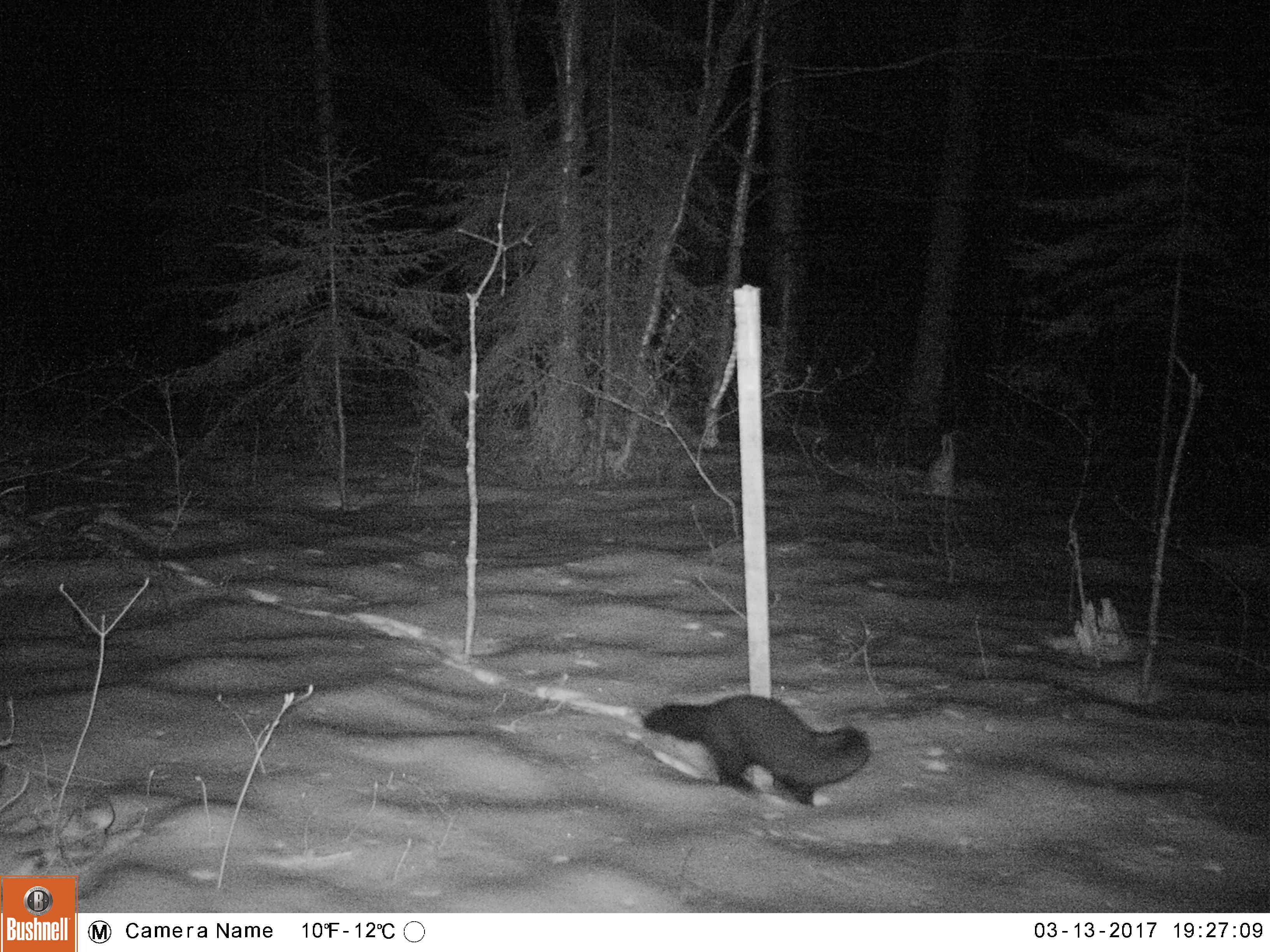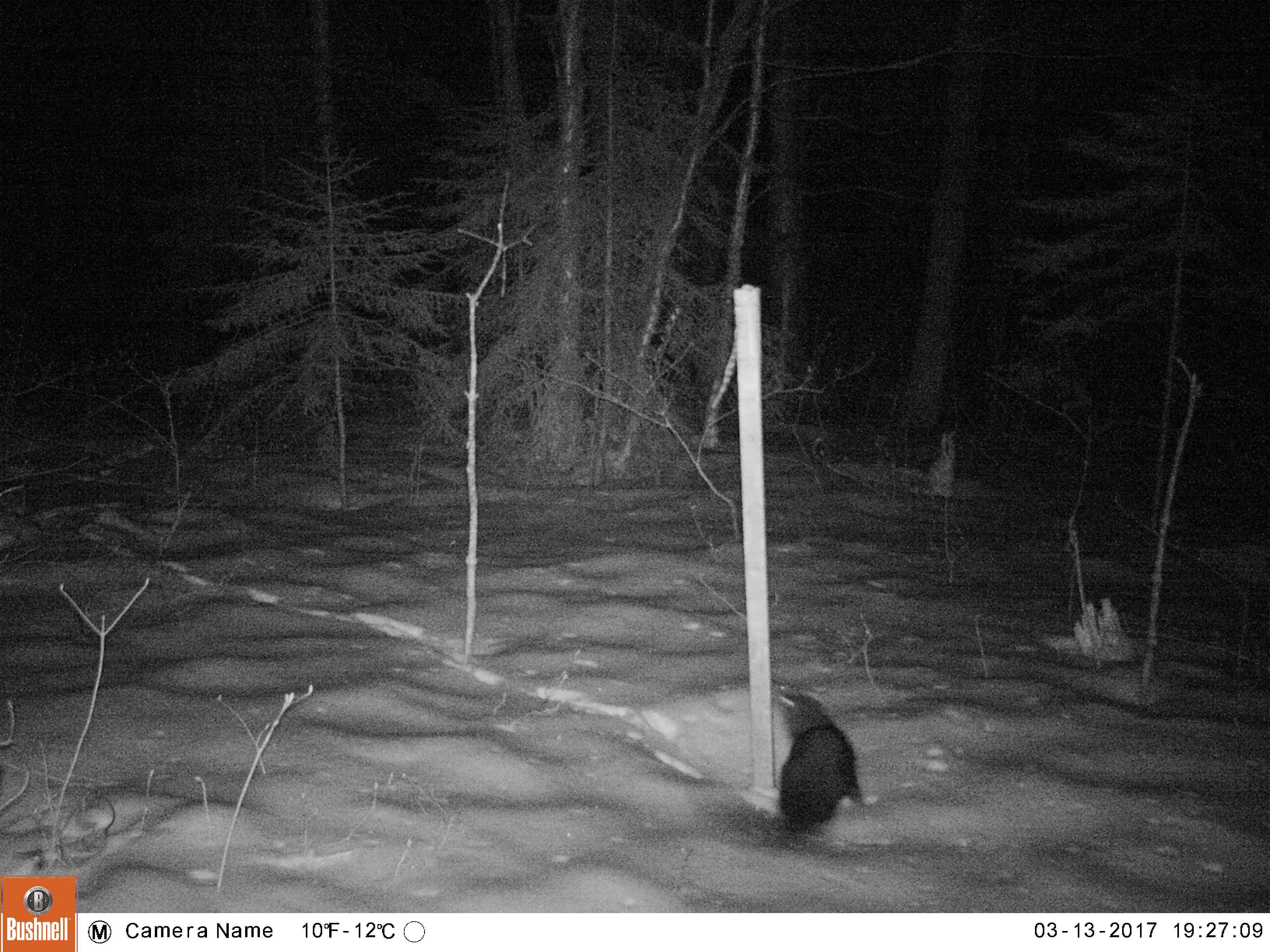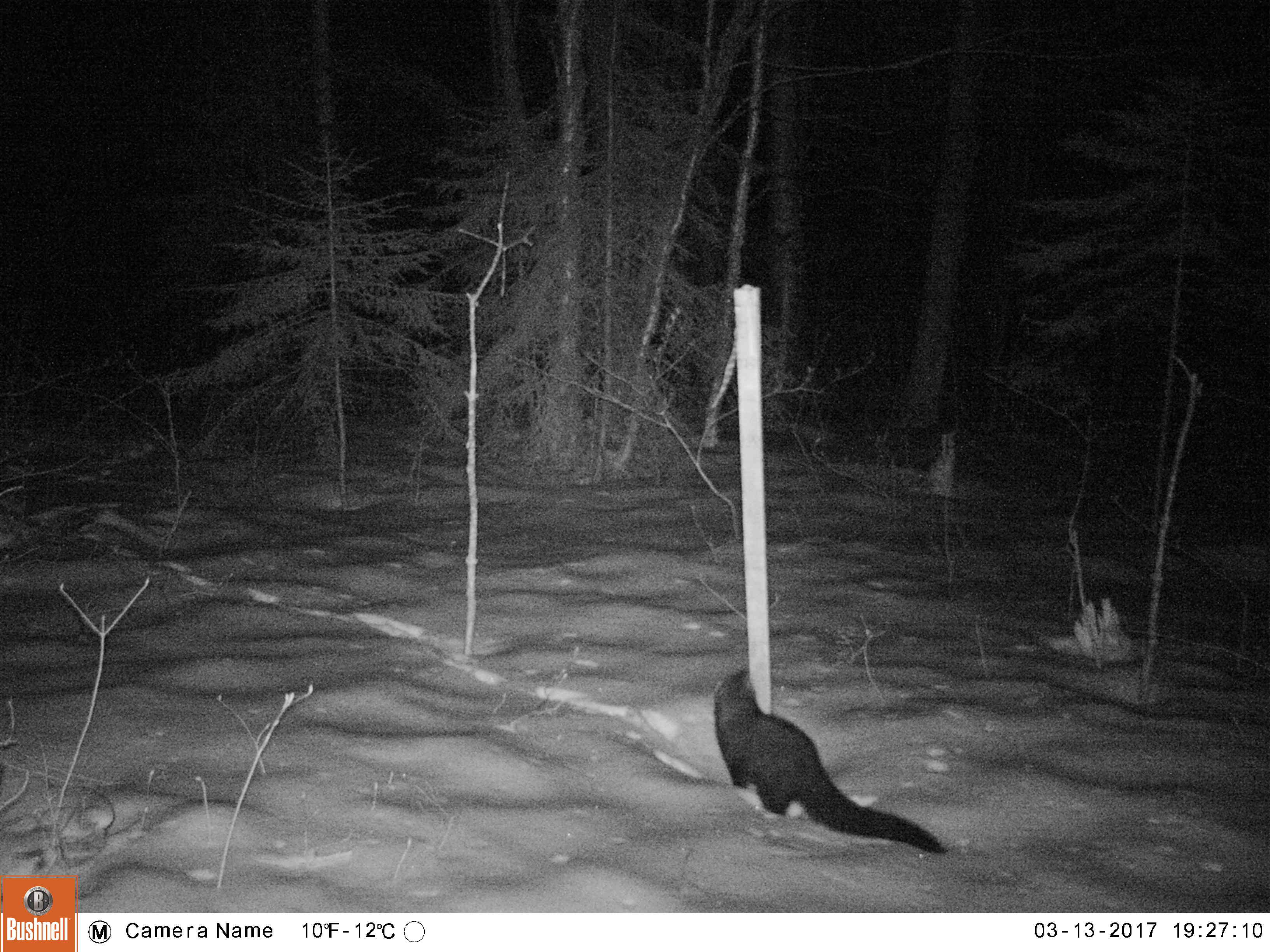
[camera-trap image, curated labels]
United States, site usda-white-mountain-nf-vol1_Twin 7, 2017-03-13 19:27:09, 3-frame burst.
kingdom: Animalia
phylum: Chordata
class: Mammalia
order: Carnivora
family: Mustelidae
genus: Pekania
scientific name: Pekania pennanti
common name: fisher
Fisher (Pekania pennanti).